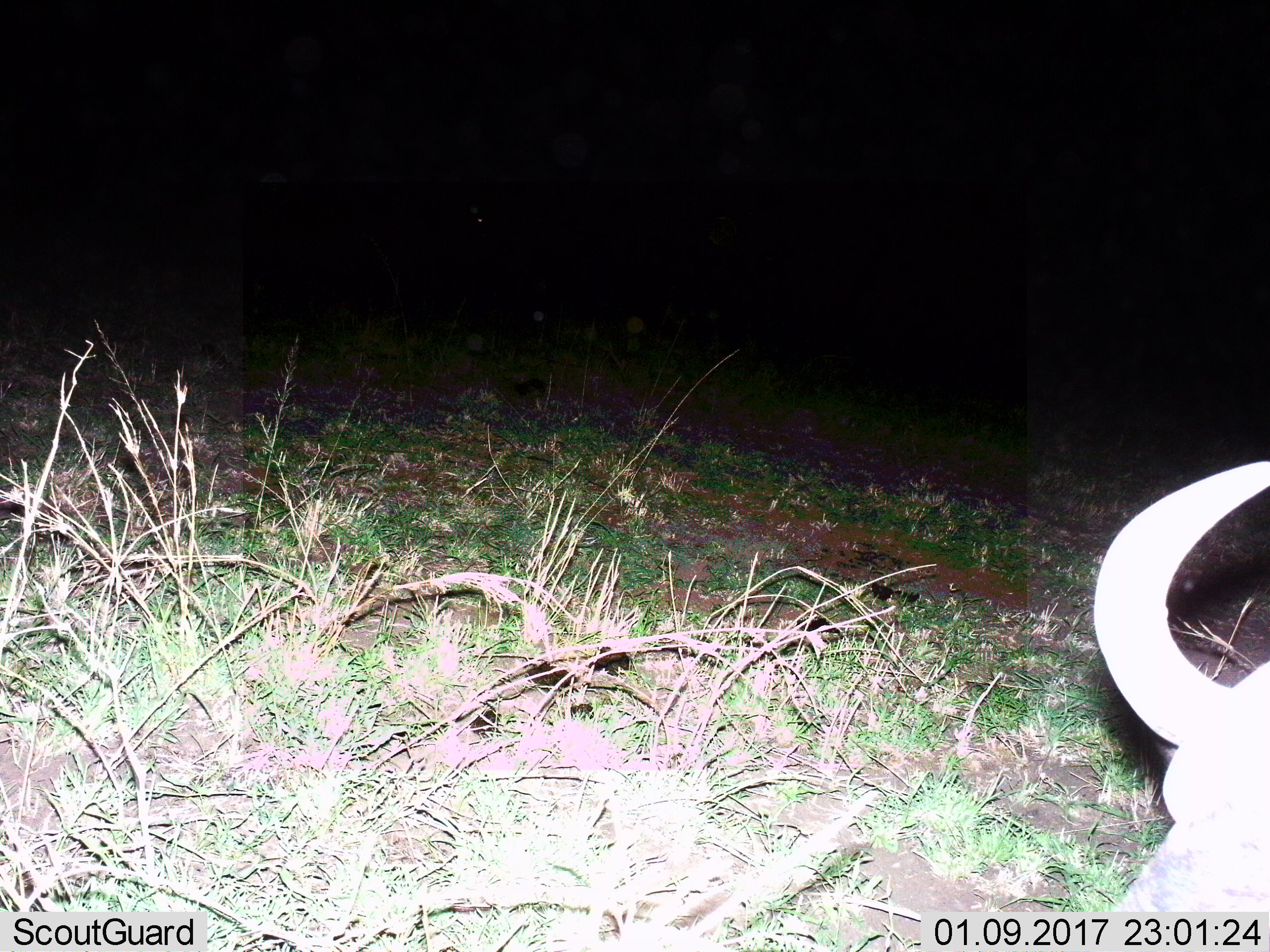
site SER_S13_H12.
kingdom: Animalia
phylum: Chordata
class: Mammalia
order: Artiodactyla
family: Bovidae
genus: Syncerus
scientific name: Syncerus caffer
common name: african buffalo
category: buffalo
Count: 1.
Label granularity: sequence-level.